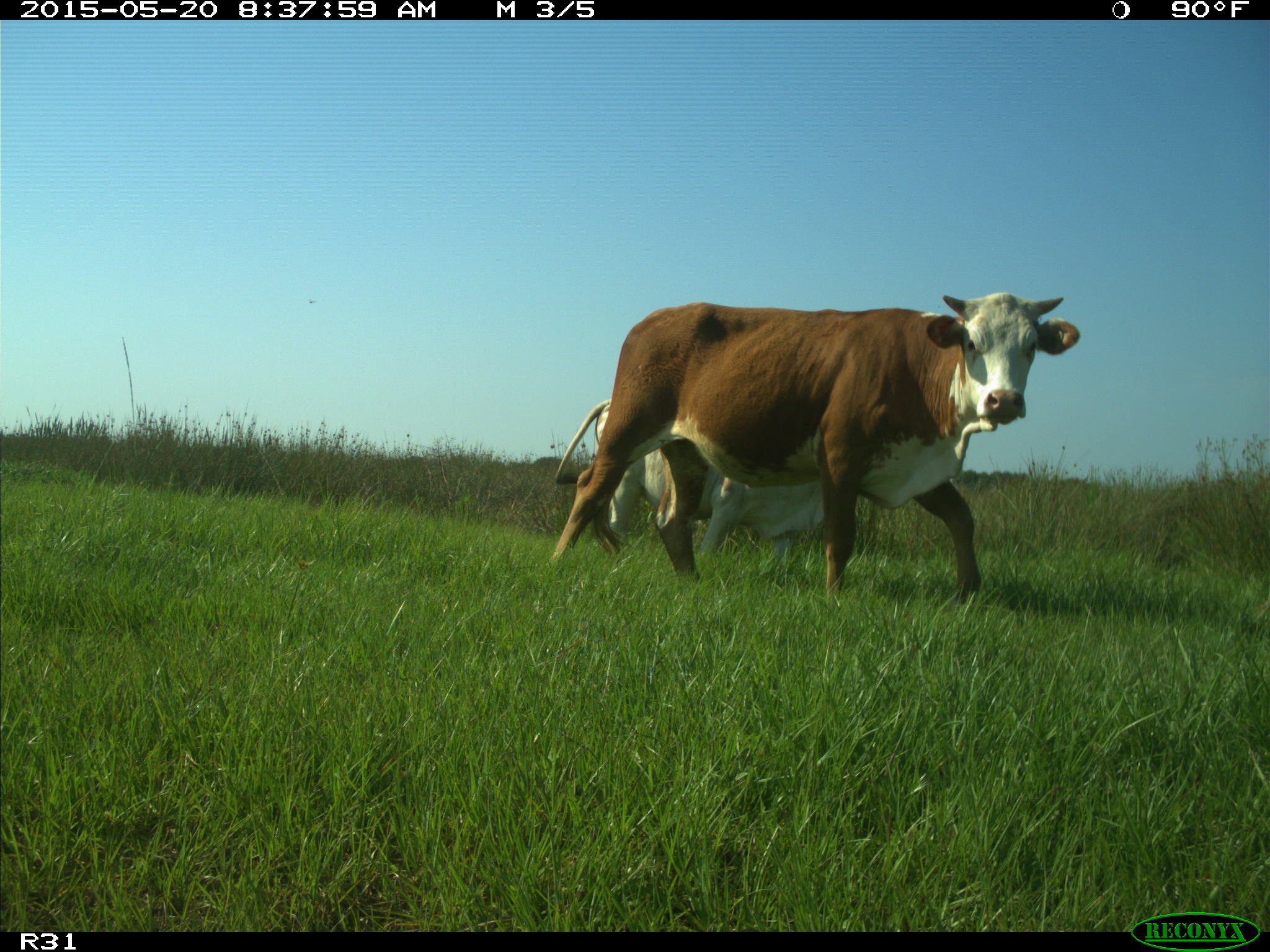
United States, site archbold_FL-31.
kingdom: Animalia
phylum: Chordata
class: Mammalia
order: Artiodactyla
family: Bovidae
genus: Bos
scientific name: Bos taurus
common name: domestic cow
Bos taurus (domestic cow).